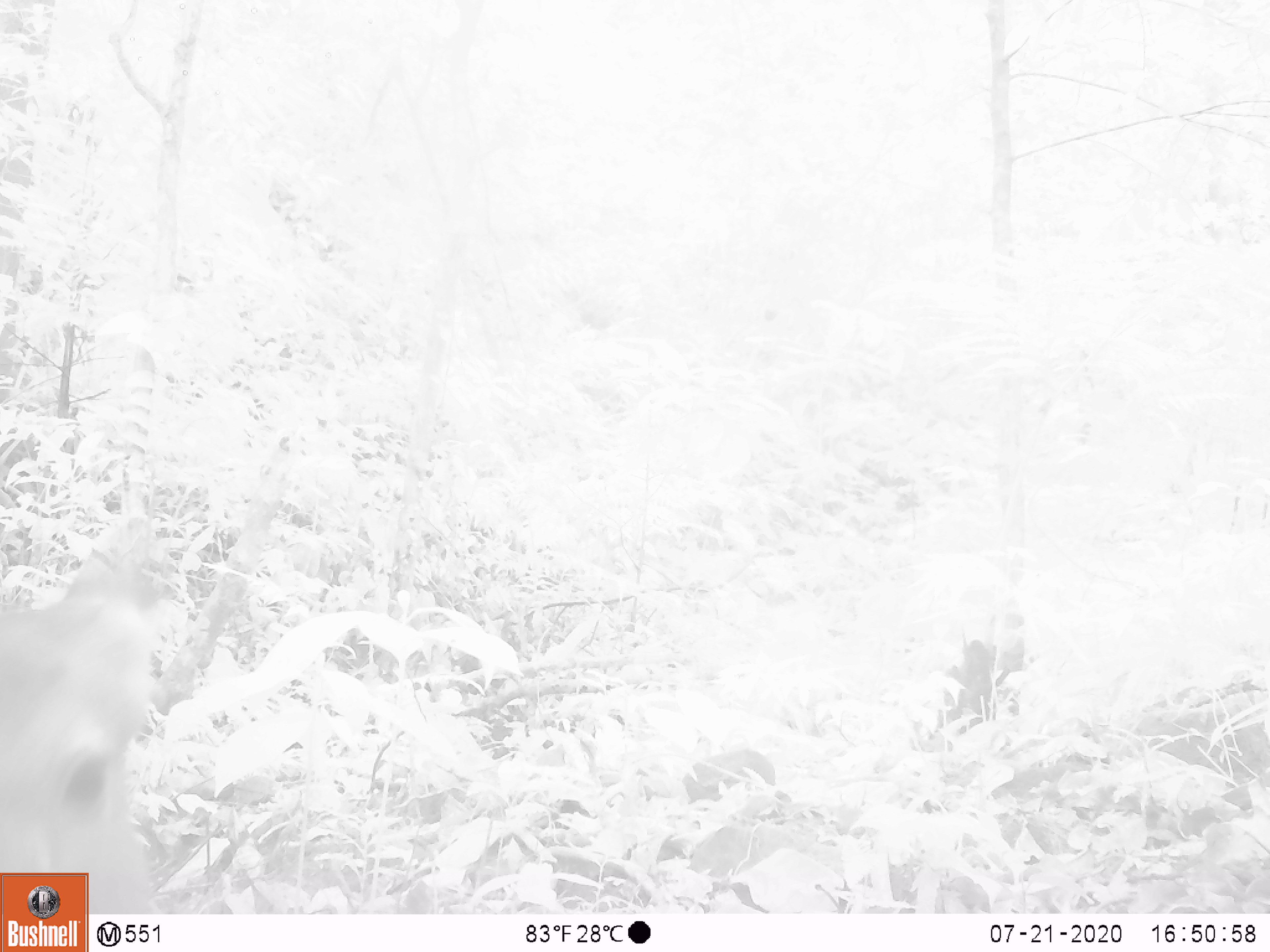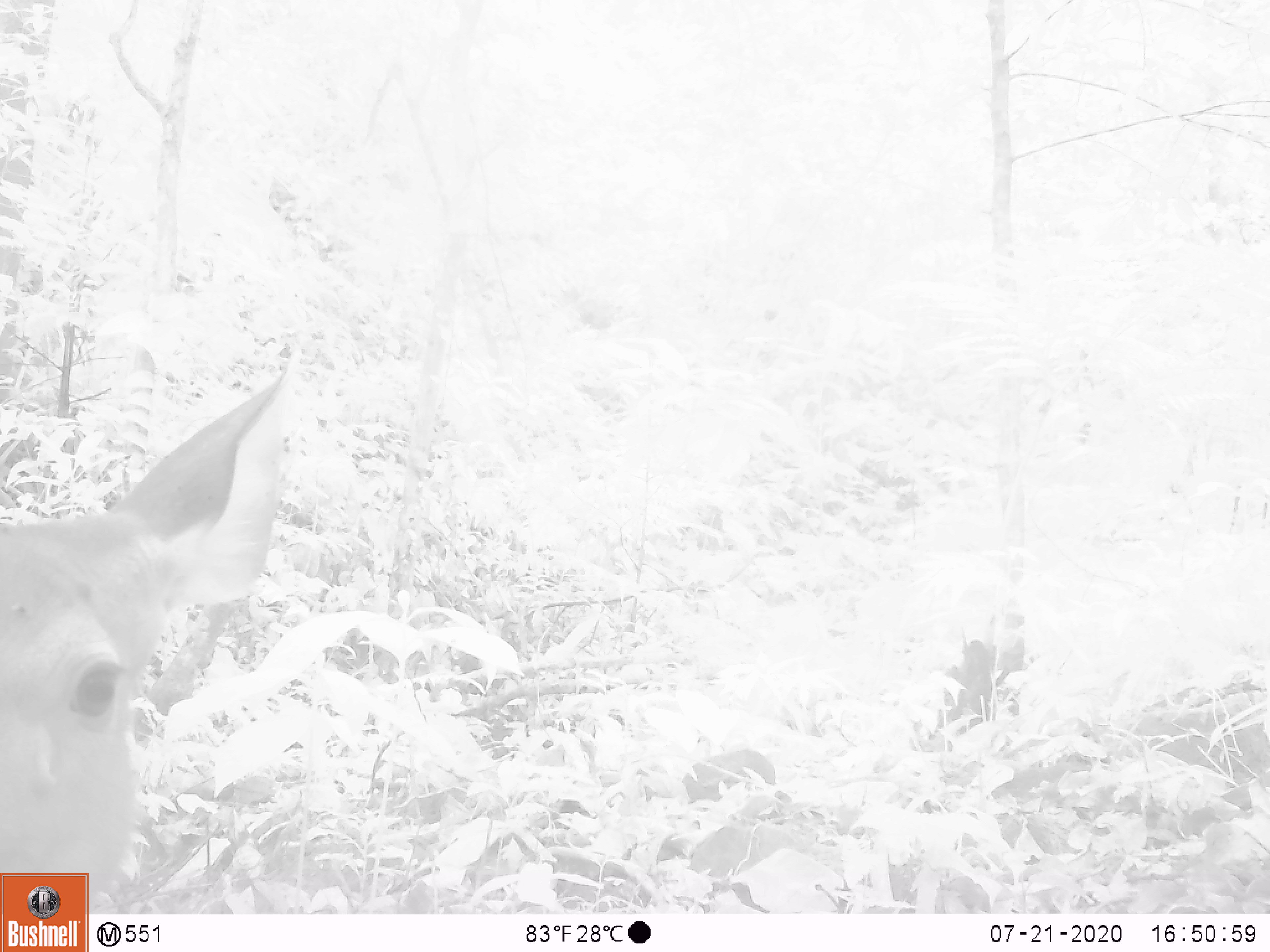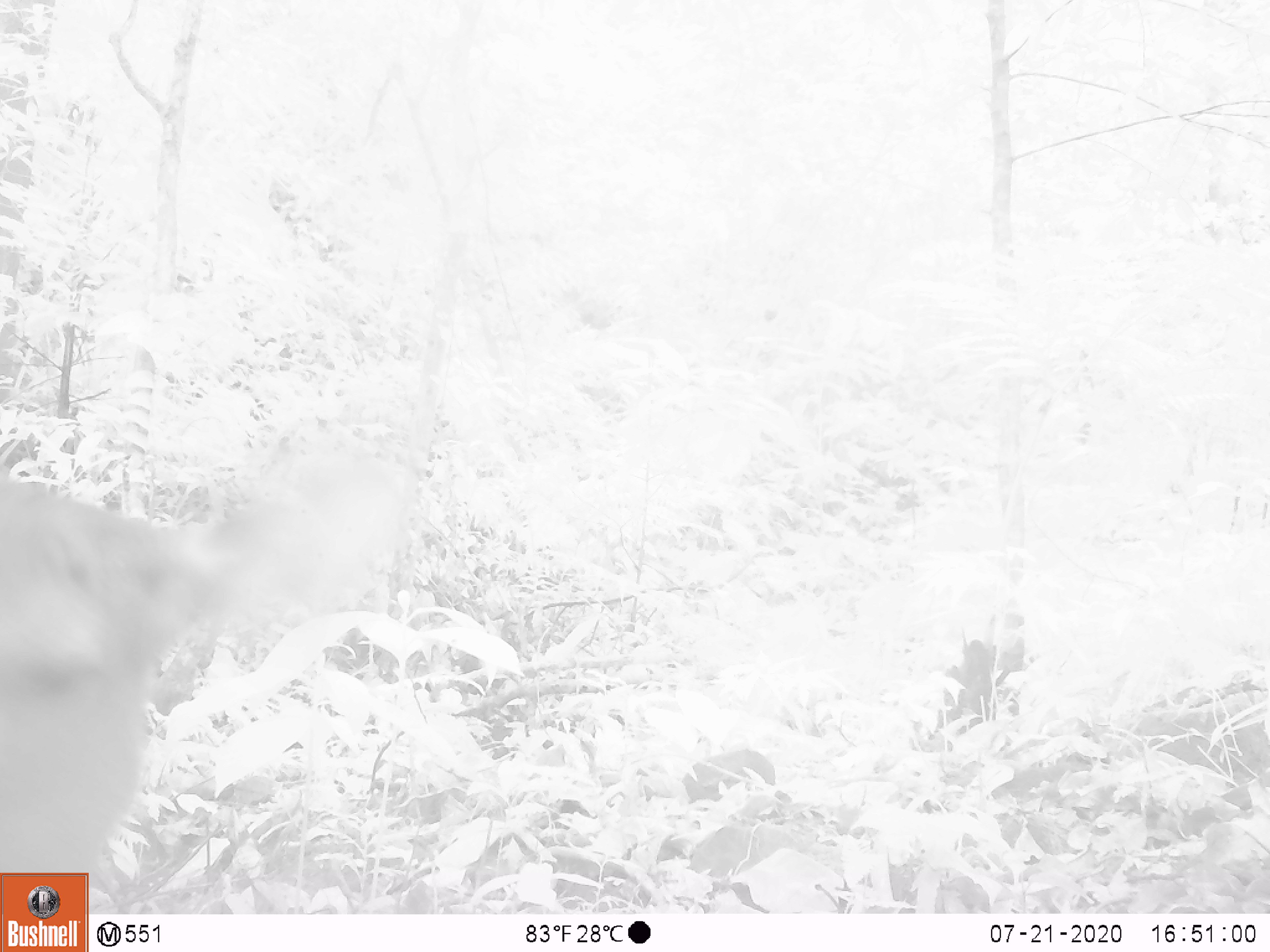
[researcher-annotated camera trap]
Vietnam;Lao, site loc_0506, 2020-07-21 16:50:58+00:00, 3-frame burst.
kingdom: Animalia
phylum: Chordata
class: Mammalia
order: Artiodactyla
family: Cervidae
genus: Rusa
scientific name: Rusa unicolor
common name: sambar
Sambar (Rusa unicolor). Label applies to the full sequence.